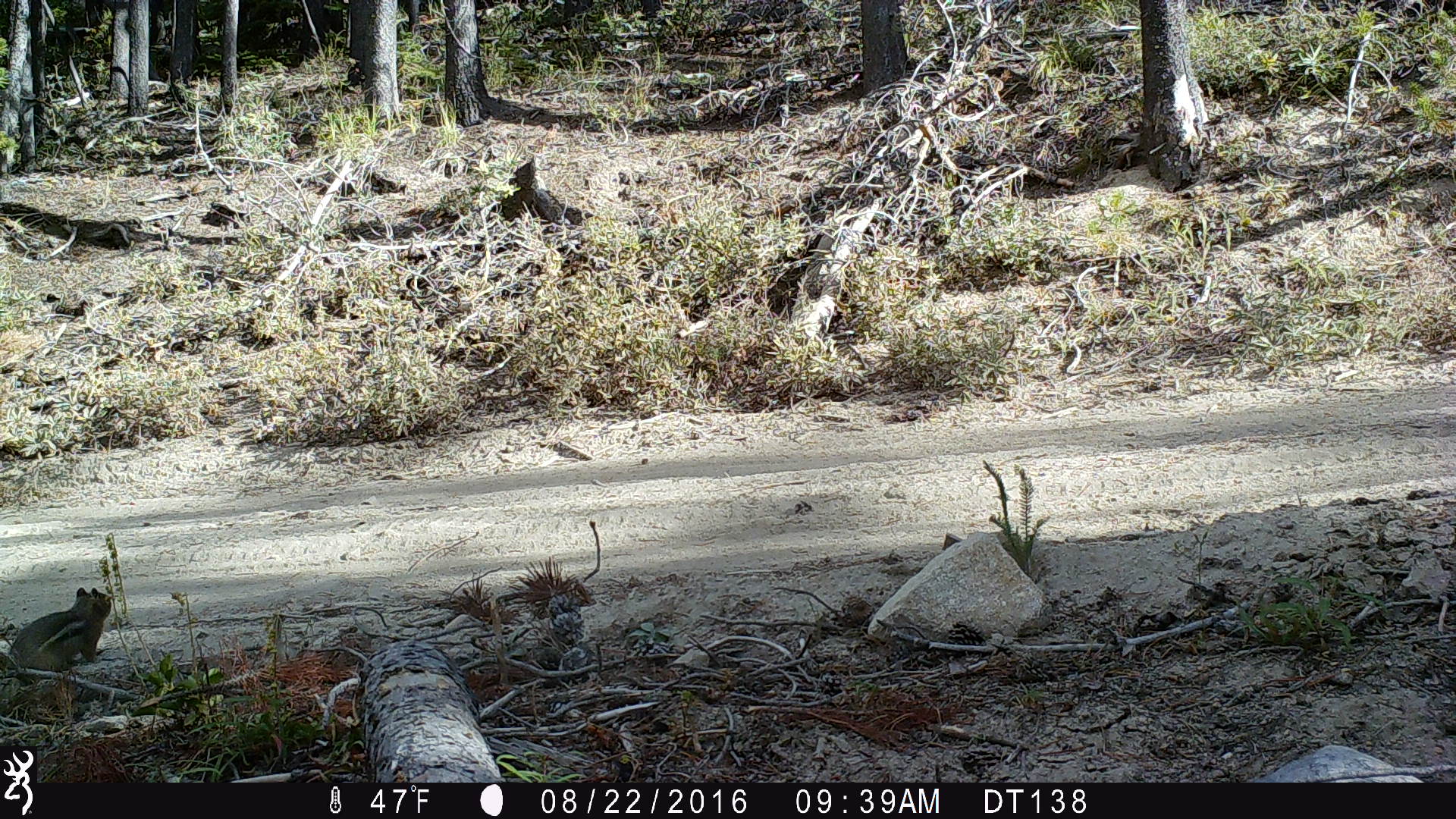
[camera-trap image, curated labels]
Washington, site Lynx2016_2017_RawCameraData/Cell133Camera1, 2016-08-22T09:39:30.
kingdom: Animalia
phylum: Chordata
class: Mammalia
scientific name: Mammalia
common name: small mammal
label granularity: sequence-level